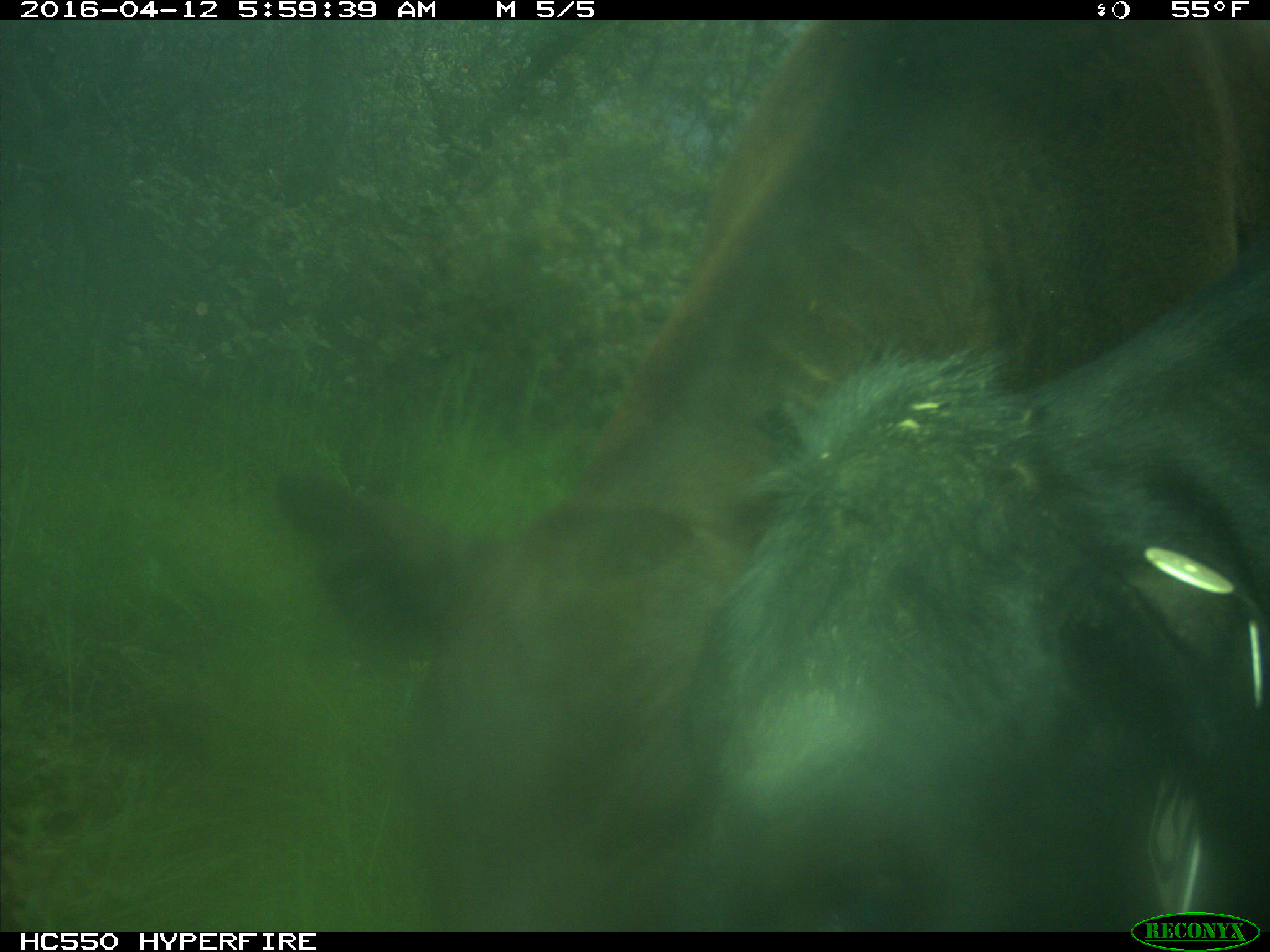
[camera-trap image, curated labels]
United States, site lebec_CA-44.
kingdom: Animalia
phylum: Chordata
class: Mammalia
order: Artiodactyla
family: Bovidae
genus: Bos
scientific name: Bos taurus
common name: domestic cow